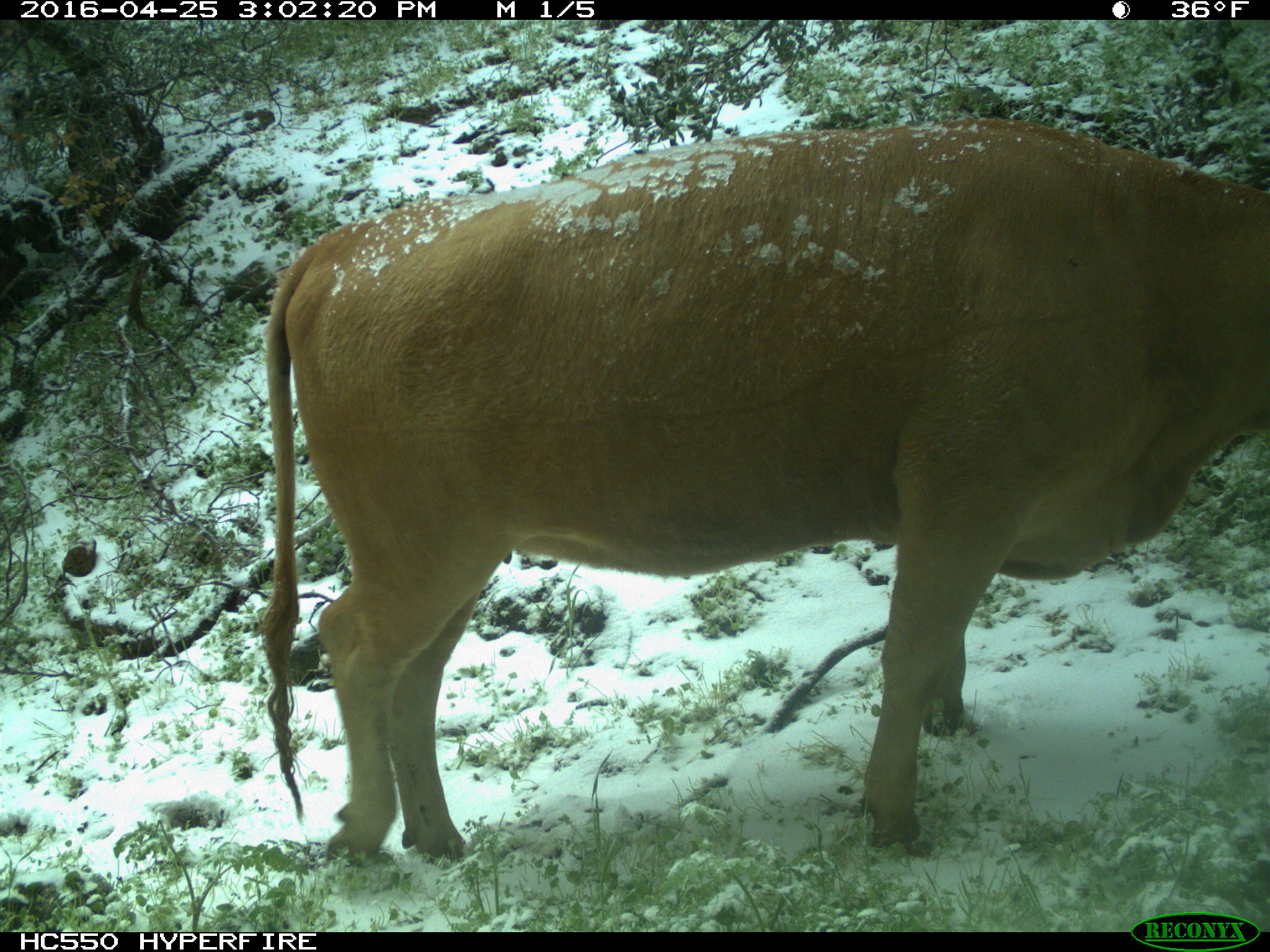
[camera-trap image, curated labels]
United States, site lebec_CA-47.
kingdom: Animalia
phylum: Chordata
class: Mammalia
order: Artiodactyla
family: Bovidae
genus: Bos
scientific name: Bos taurus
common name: domestic cow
Bos taurus (domestic cow).